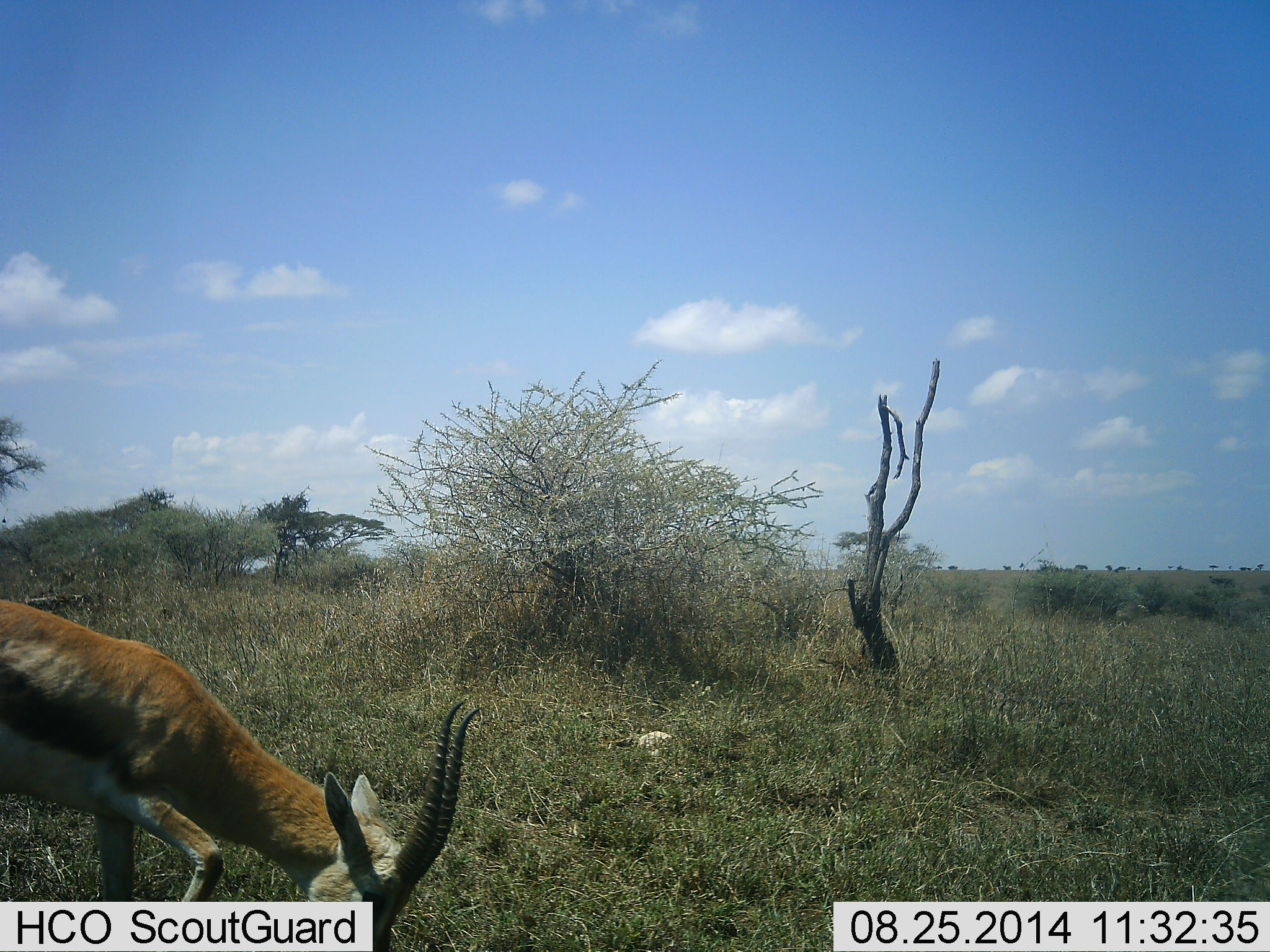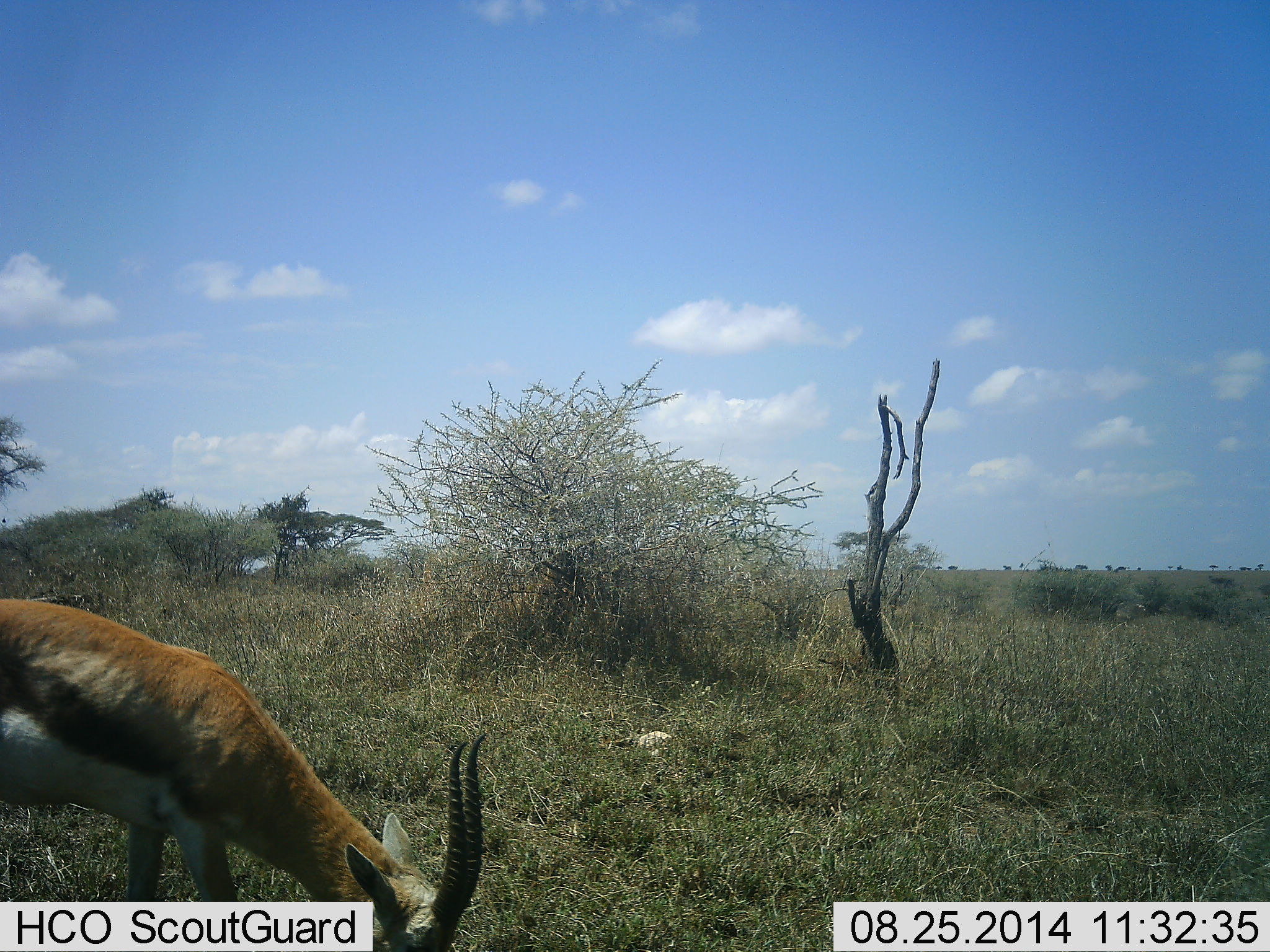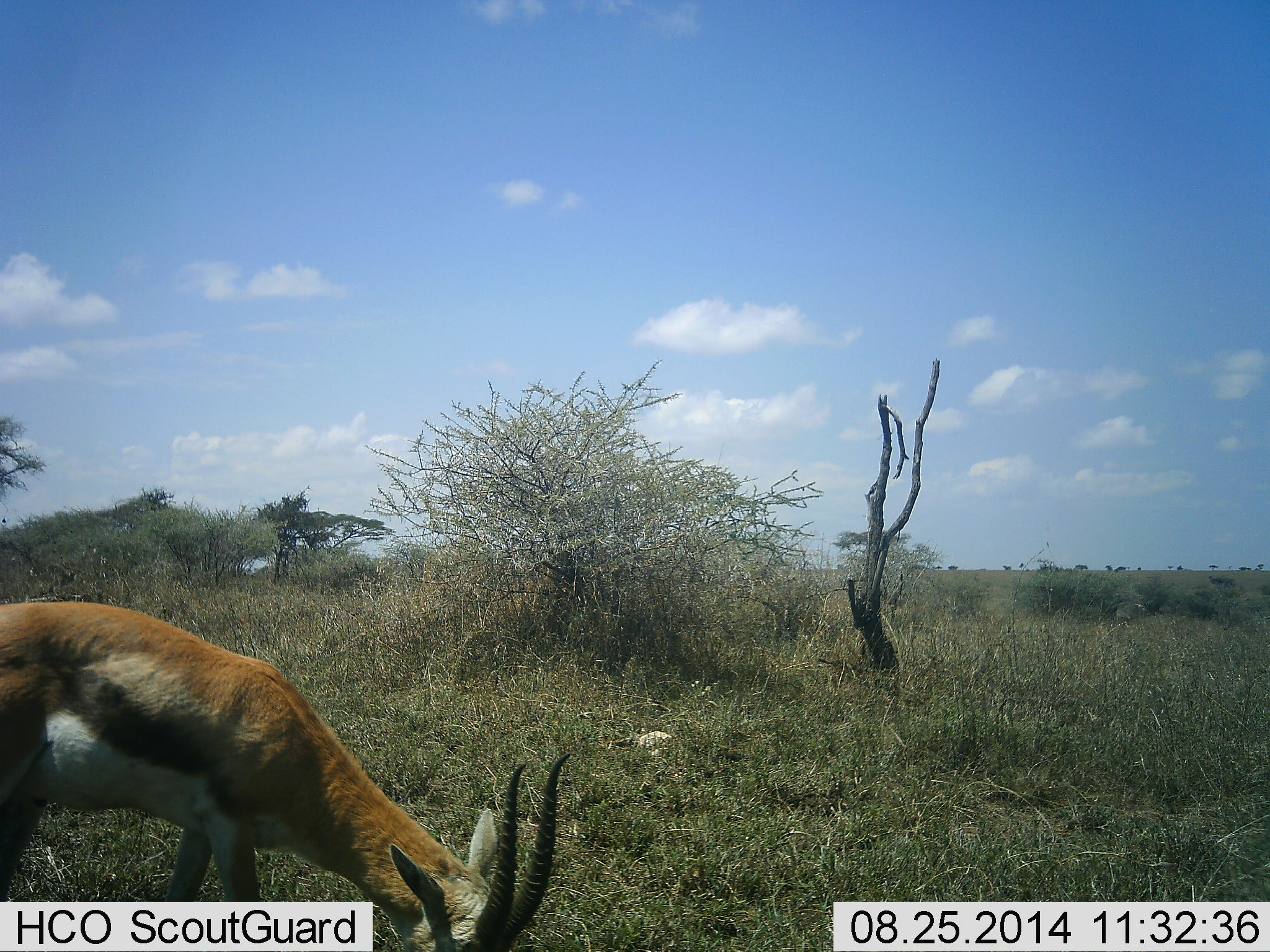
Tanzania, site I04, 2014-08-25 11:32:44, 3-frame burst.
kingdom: Animalia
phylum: Chordata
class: Mammalia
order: Artiodactyla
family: Bovidae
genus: Eudorcas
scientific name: Eudorcas thomsonii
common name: thomson's gazelle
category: gazellethomsons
Gazellethomsons (thomson's gazelle) (Eudorcas thomsonii), count 1. Behavior (volunteer vote fractions): standing 10%, resting 0%, moving 30%, interacting 0%. Young present (vote fraction): 0%. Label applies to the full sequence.